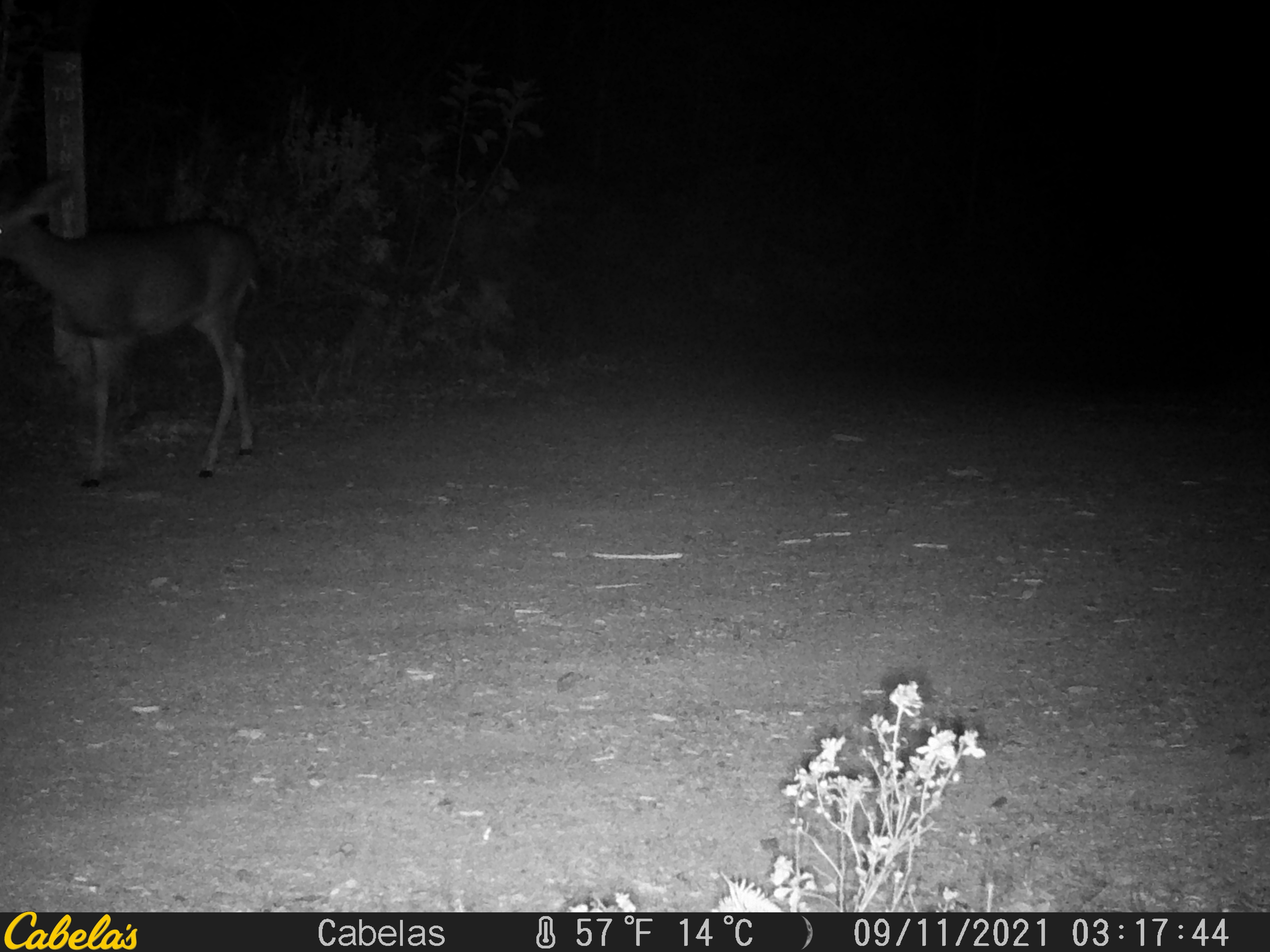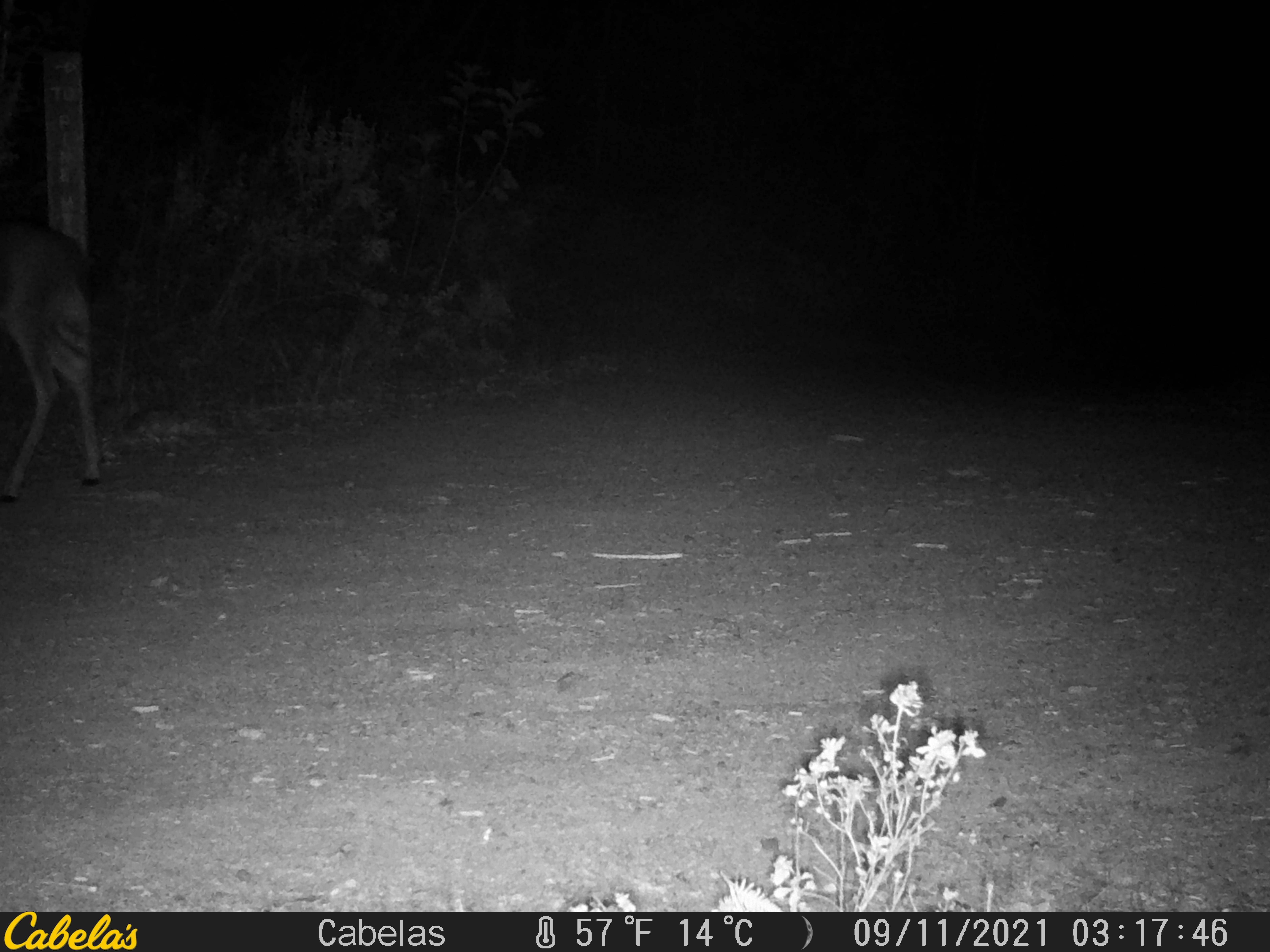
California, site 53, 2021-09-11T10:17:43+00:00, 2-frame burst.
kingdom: Animalia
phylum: Chordata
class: Mammalia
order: Artiodactyla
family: Cervidae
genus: Odocoileus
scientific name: Odocoileus hemionus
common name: mule deer